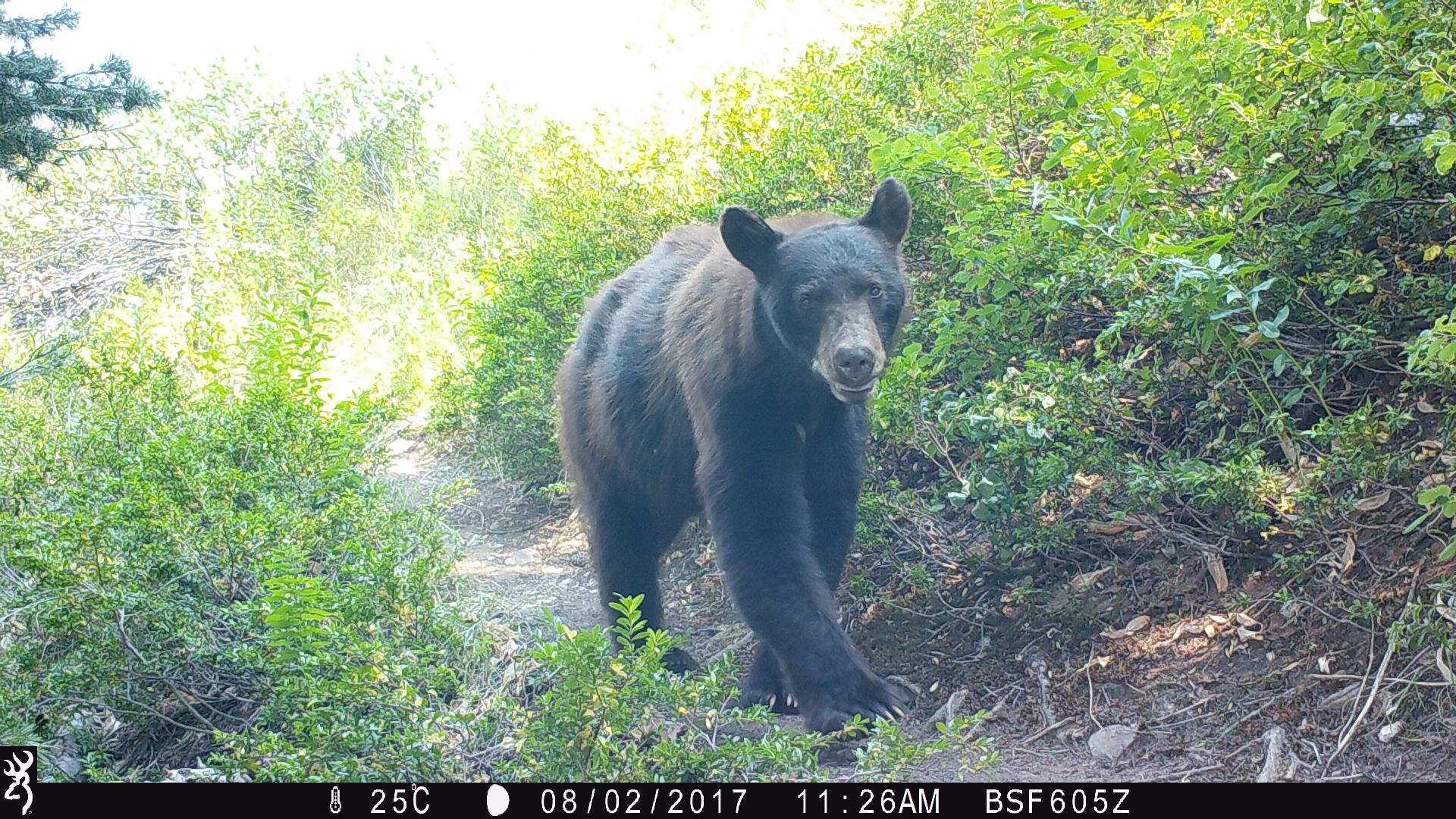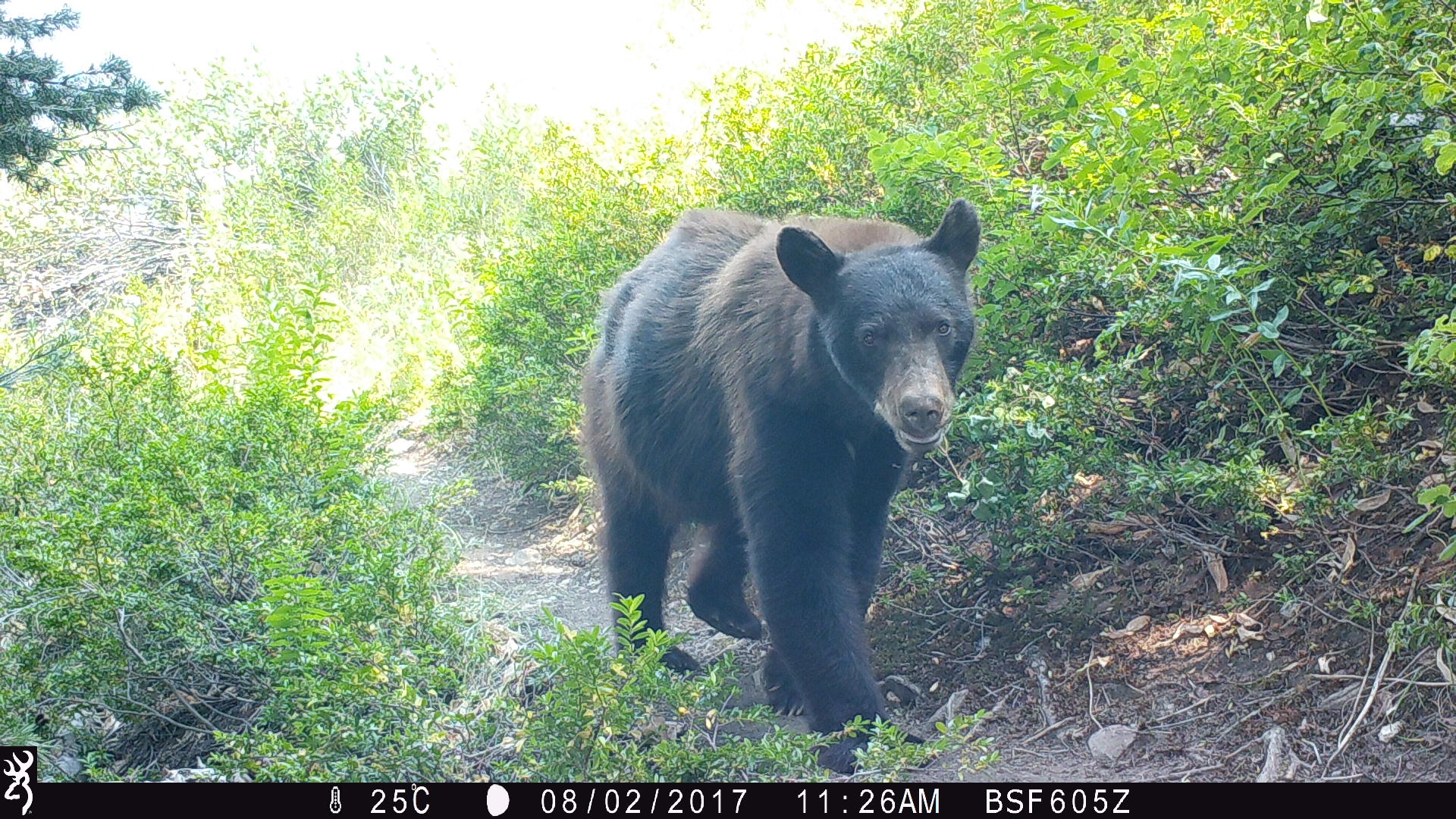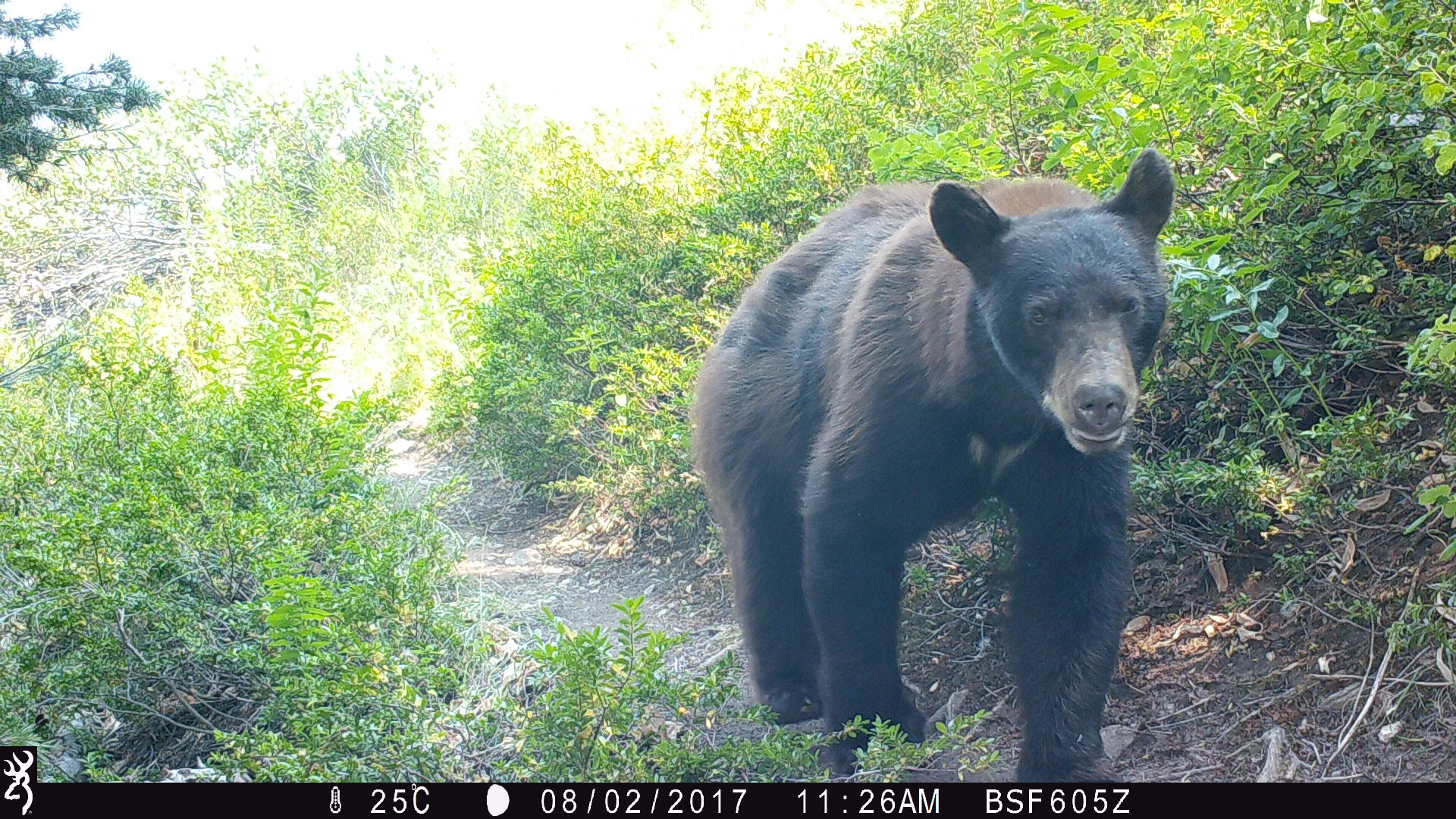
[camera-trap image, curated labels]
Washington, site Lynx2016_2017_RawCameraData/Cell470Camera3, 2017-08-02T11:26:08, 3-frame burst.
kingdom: Animalia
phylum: Chordata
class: Mammalia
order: Carnivora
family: Ursidae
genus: Ursus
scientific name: Ursus americanus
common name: american black bear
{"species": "Ursus americanus (american black bear)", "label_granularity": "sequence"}